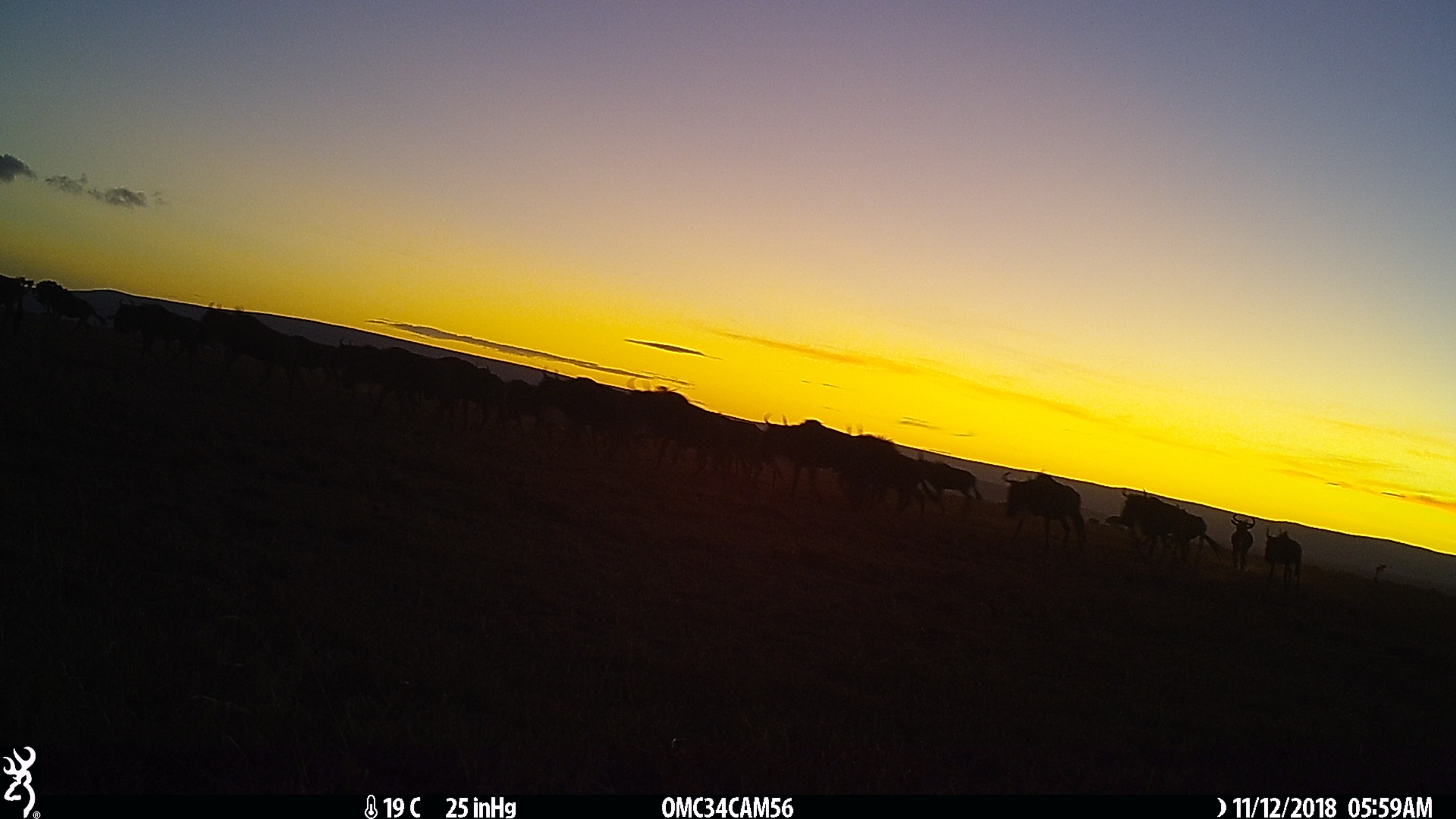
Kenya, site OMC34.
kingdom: Animalia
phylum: Chordata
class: Mammalia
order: Artiodactyla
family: Bovidae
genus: Connochaetes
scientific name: Connochaetes taurinus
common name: blue wildebeest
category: wildebeest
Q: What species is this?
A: Wildebeest (blue wildebeest) (Connochaetes taurinus).